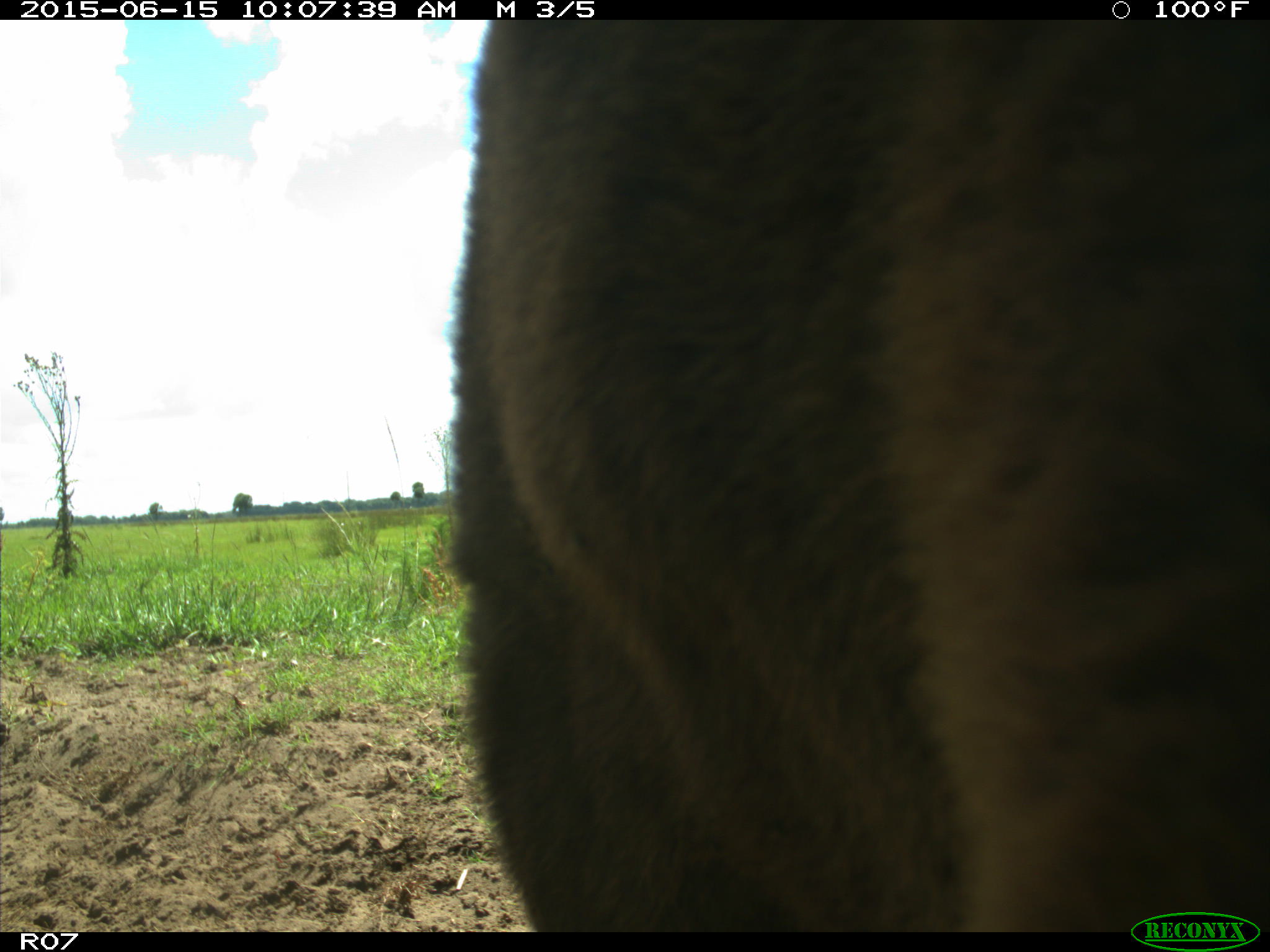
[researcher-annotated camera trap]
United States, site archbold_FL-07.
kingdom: Animalia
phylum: Chordata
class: Mammalia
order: Artiodactyla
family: Bovidae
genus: Bos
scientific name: Bos taurus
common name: domestic cow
Bos taurus (domestic cow).